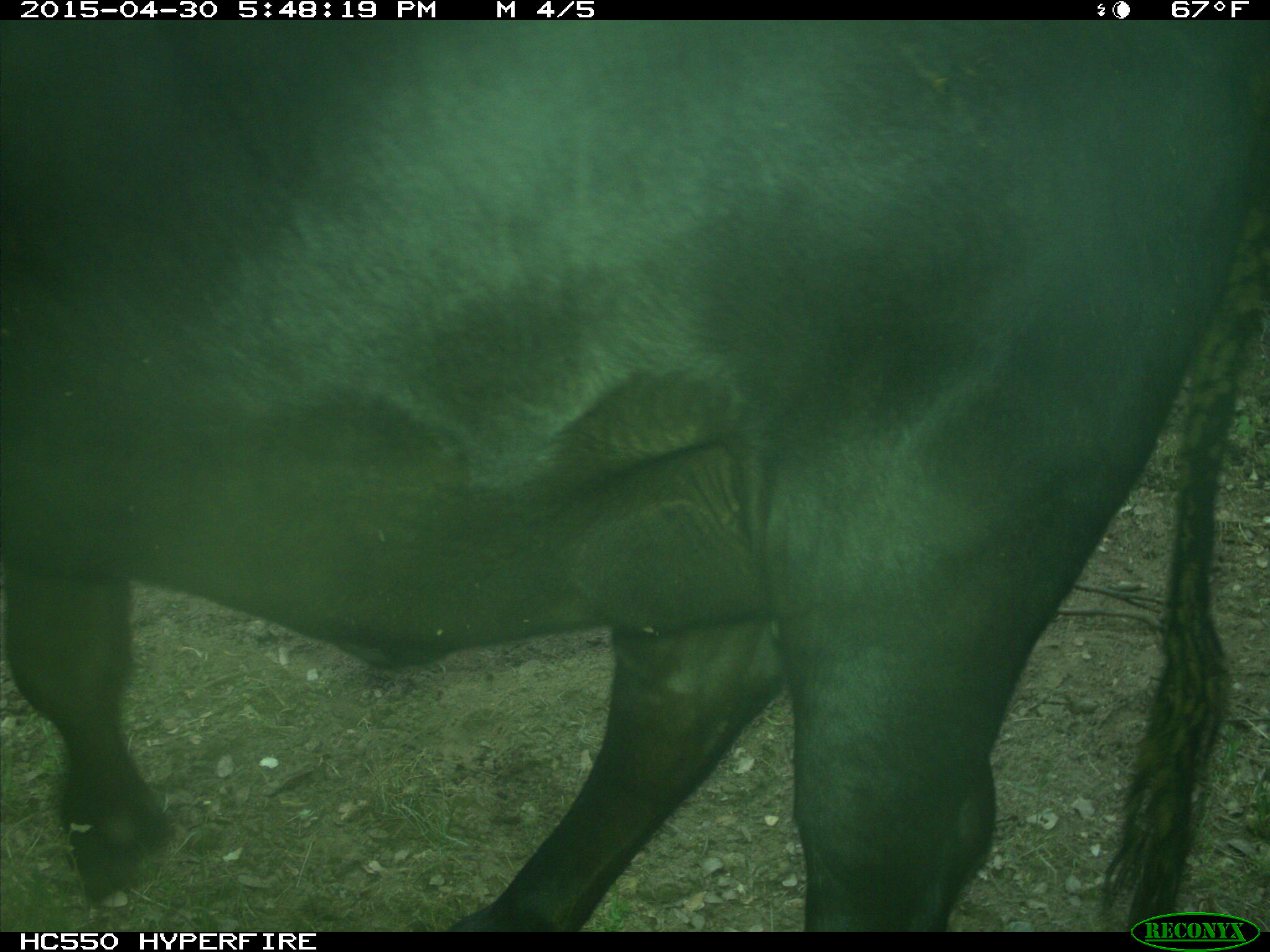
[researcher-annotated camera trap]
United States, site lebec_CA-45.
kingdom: Animalia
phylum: Chordata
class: Mammalia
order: Artiodactyla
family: Bovidae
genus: Bos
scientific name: Bos taurus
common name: domestic cow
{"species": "Bos taurus (domestic cow)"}